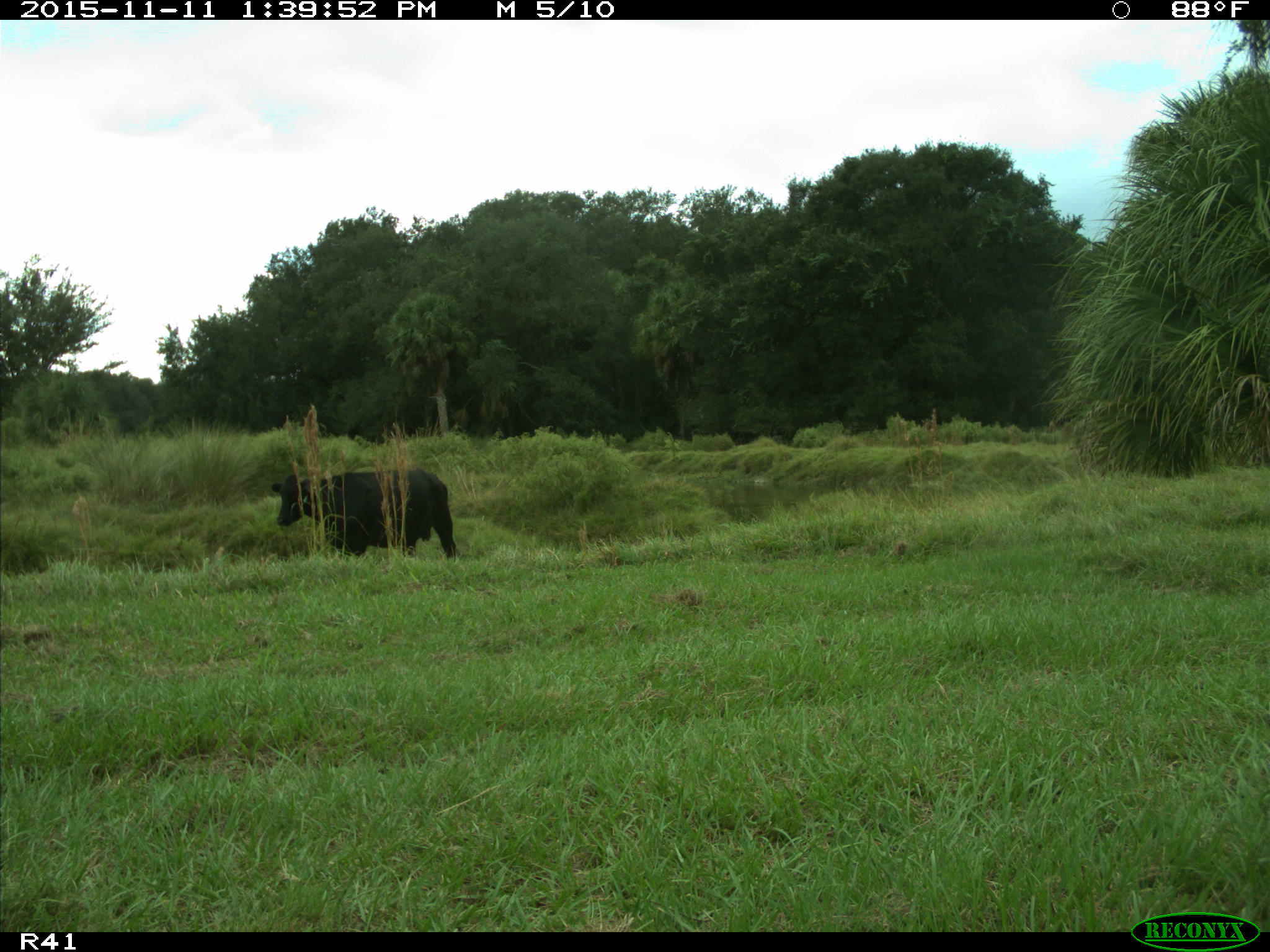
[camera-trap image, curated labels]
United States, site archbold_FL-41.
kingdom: Animalia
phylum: Chordata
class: Mammalia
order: Artiodactyla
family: Bovidae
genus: Bos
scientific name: Bos taurus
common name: domestic cow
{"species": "Bos taurus (domestic cow)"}